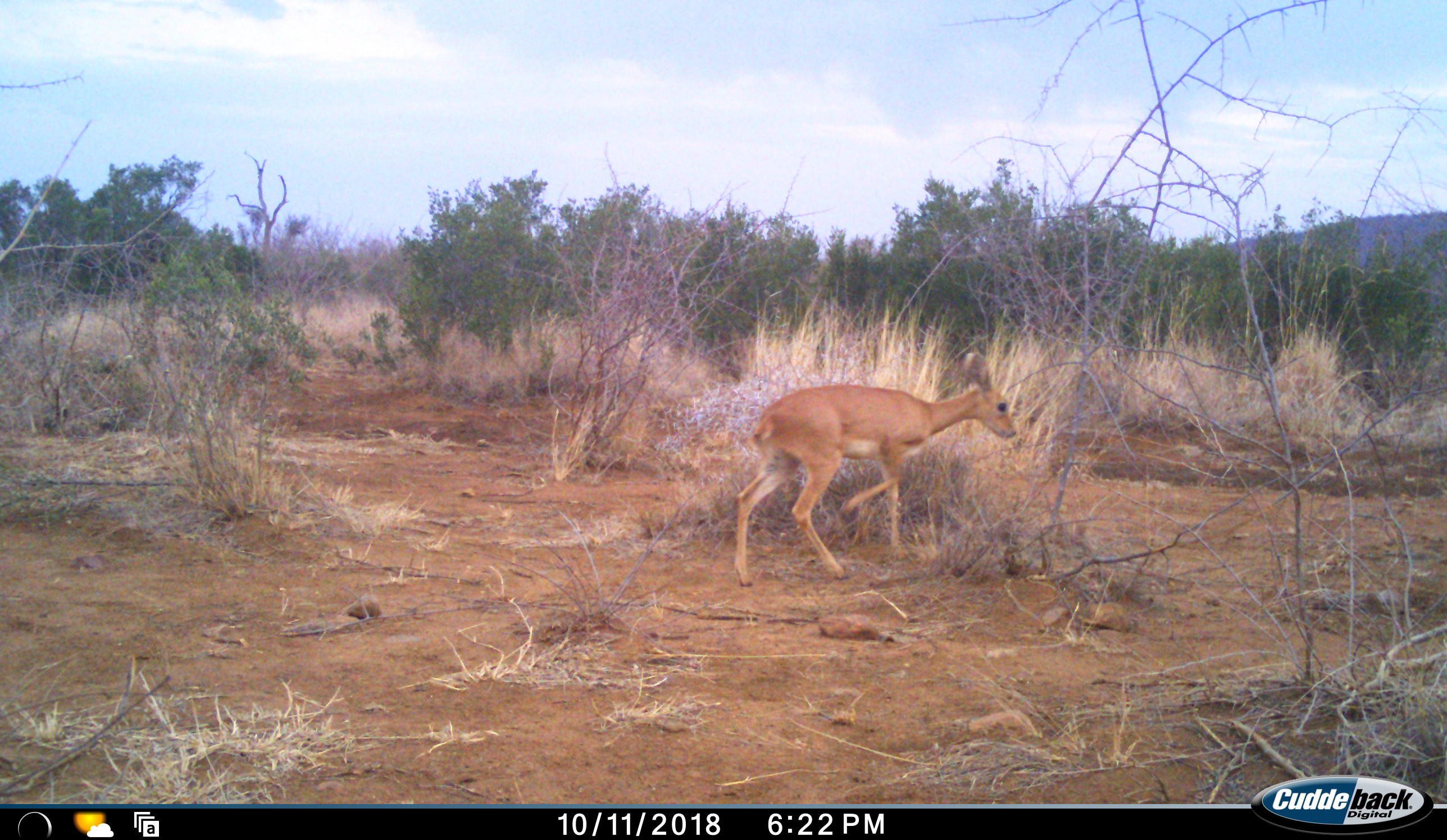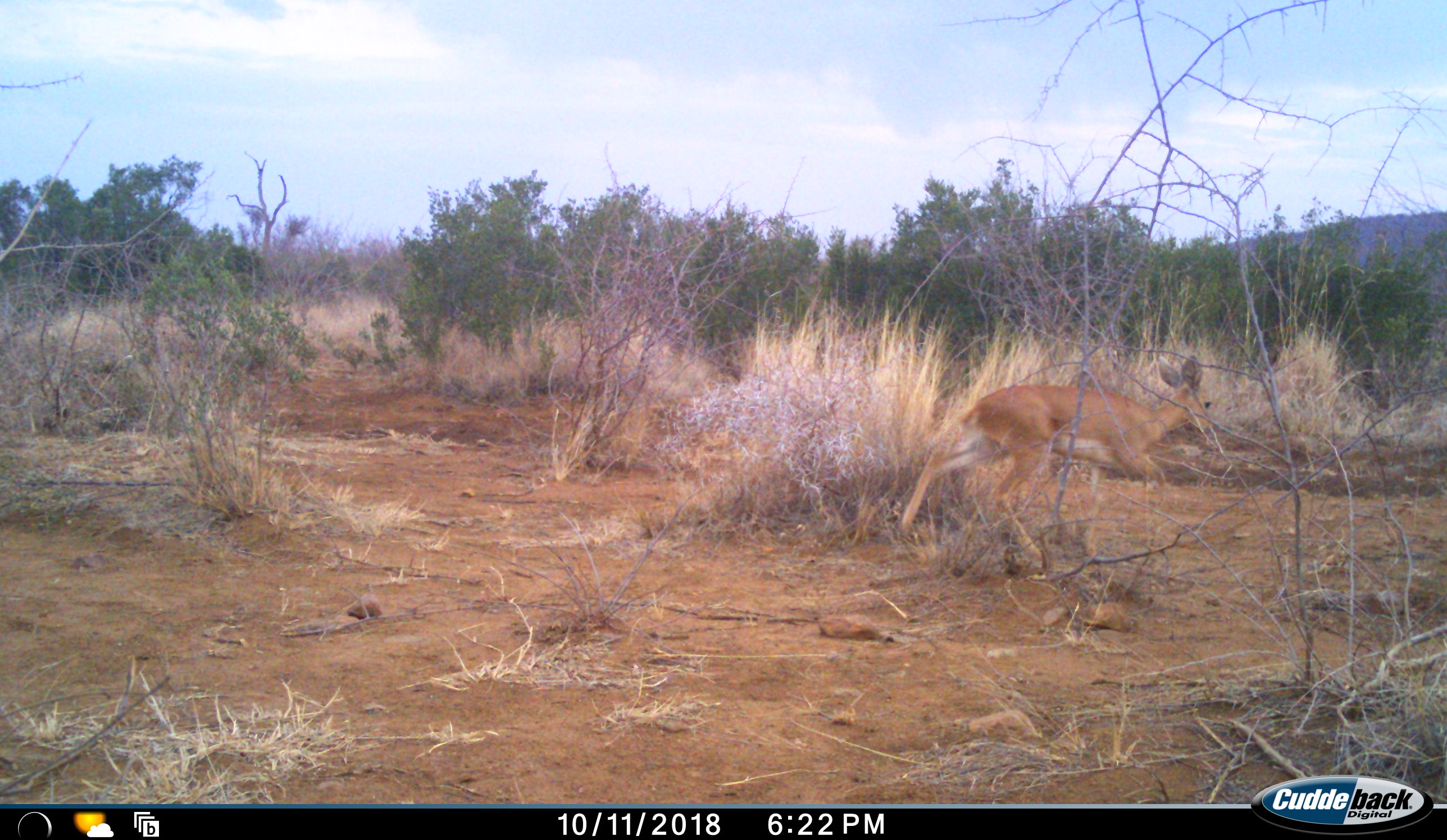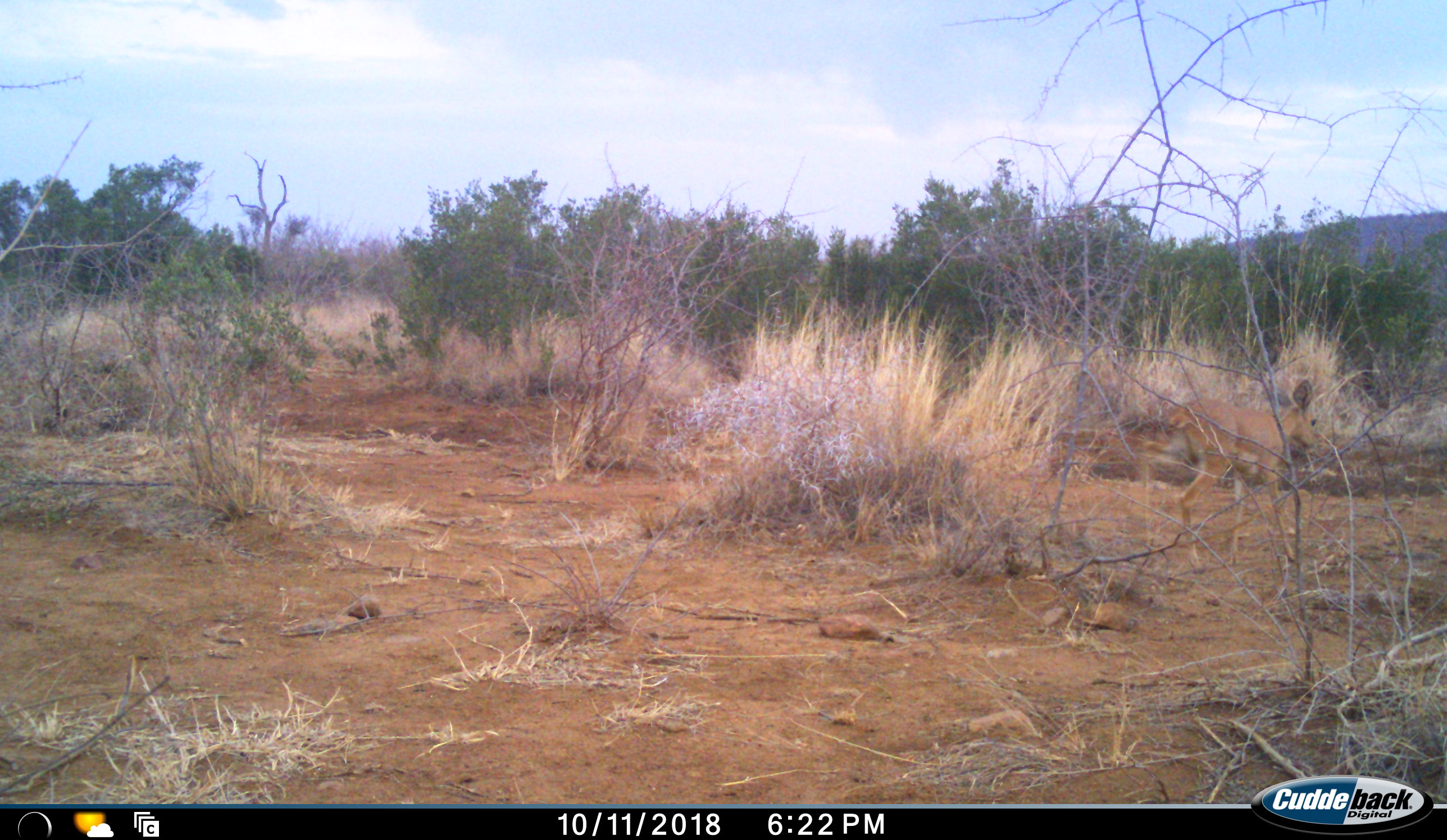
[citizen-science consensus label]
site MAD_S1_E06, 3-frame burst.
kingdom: Animalia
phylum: Chordata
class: Mammalia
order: Artiodactyla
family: Bovidae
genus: Redunca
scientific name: Redunca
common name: reedbuck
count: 1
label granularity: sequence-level